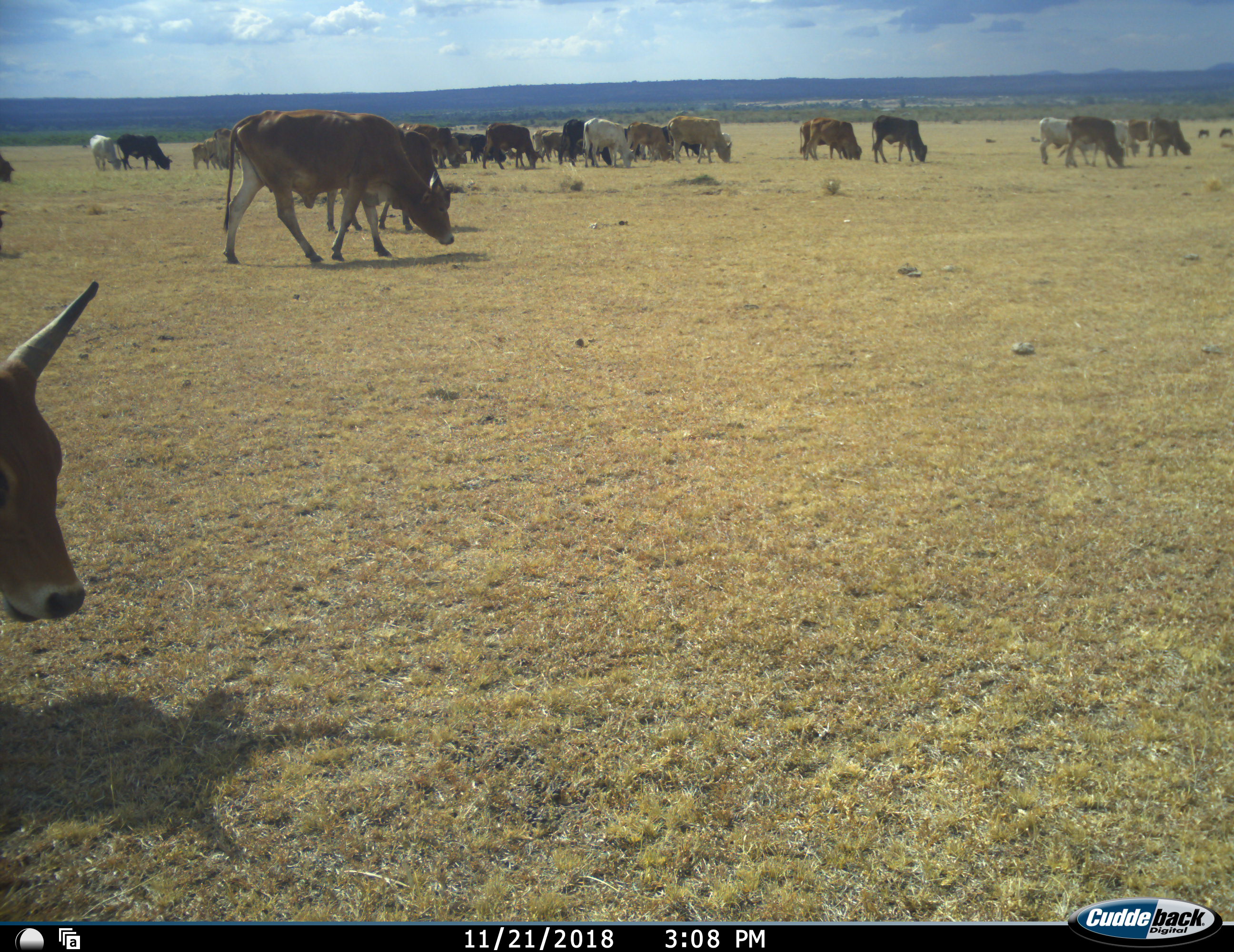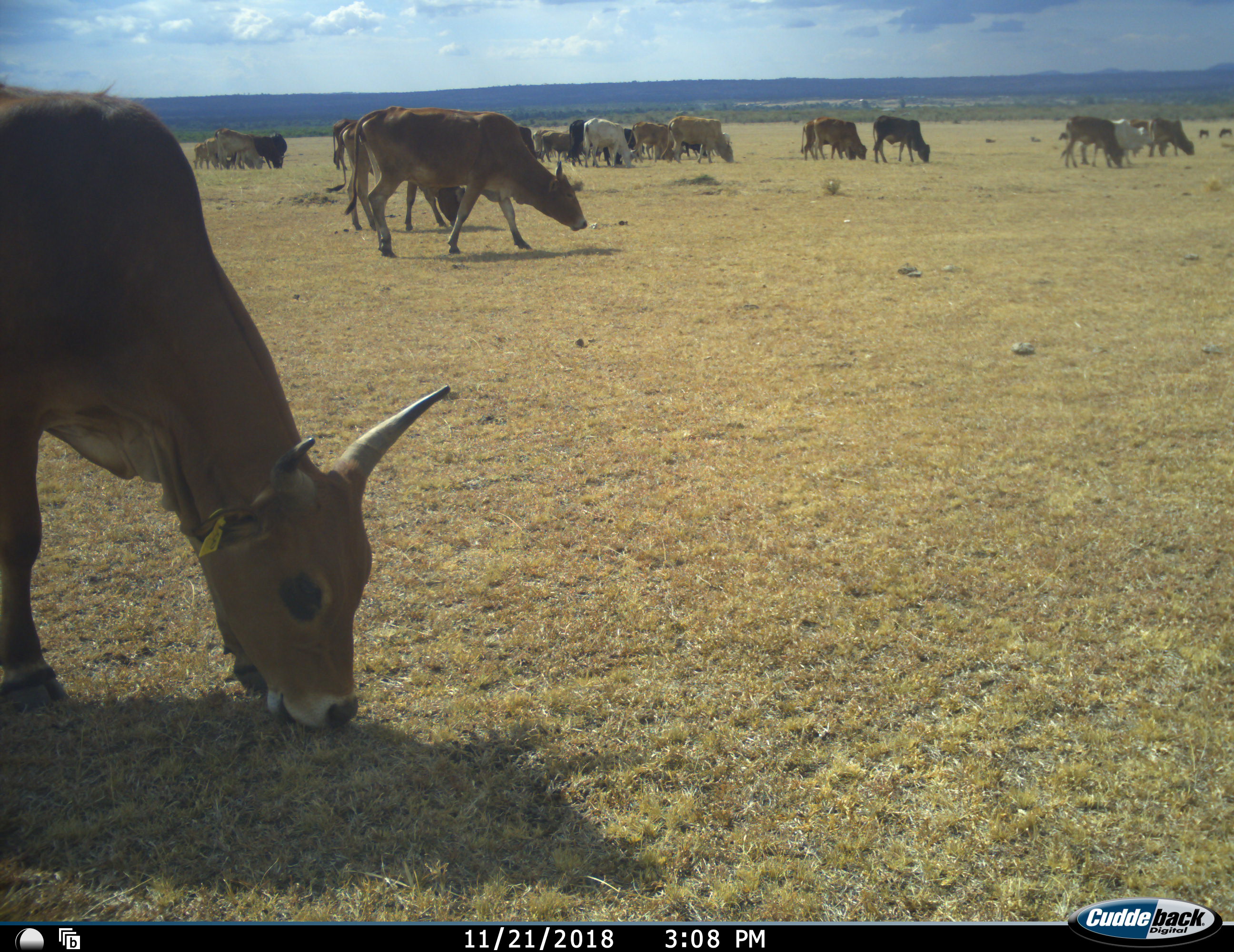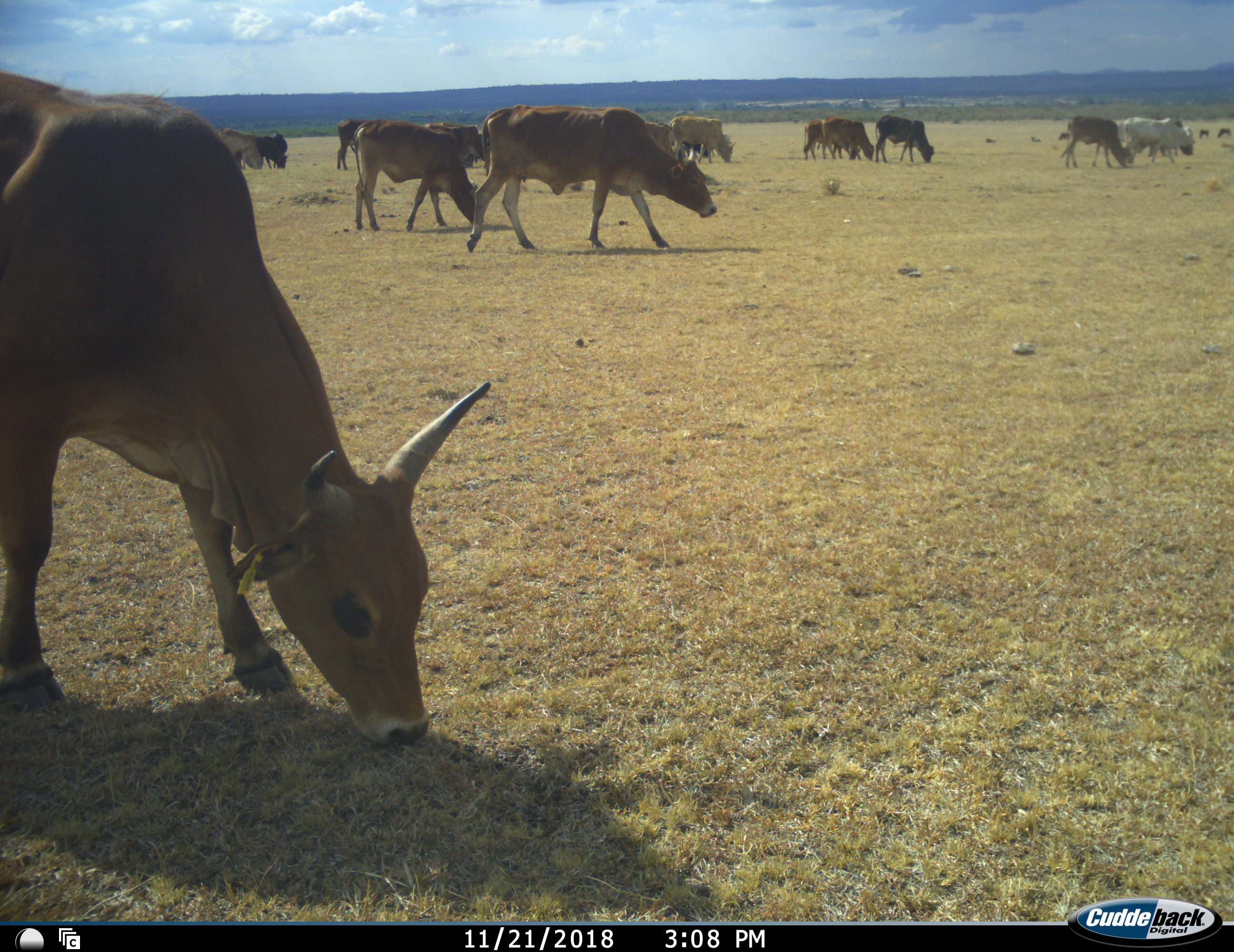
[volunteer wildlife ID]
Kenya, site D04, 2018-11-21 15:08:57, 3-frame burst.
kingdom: Animalia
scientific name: Animalia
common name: animal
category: domesticanimal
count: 11-50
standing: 20%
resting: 0%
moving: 80%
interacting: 0%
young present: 0%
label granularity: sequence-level